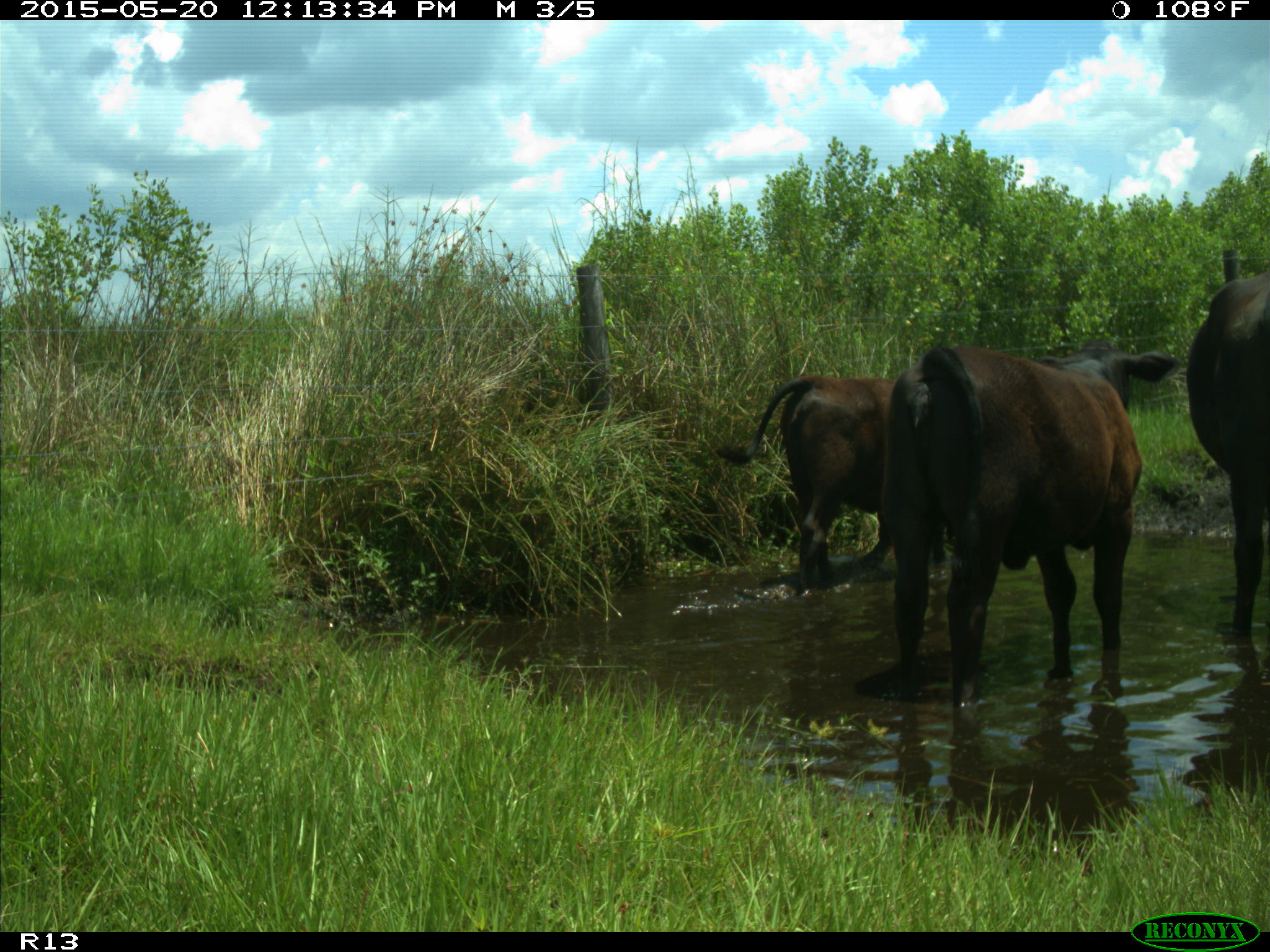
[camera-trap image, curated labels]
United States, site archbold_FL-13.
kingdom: Animalia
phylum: Chordata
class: Mammalia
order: Artiodactyla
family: Bovidae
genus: Bos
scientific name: Bos taurus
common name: domestic cow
Bos taurus (domestic cow).